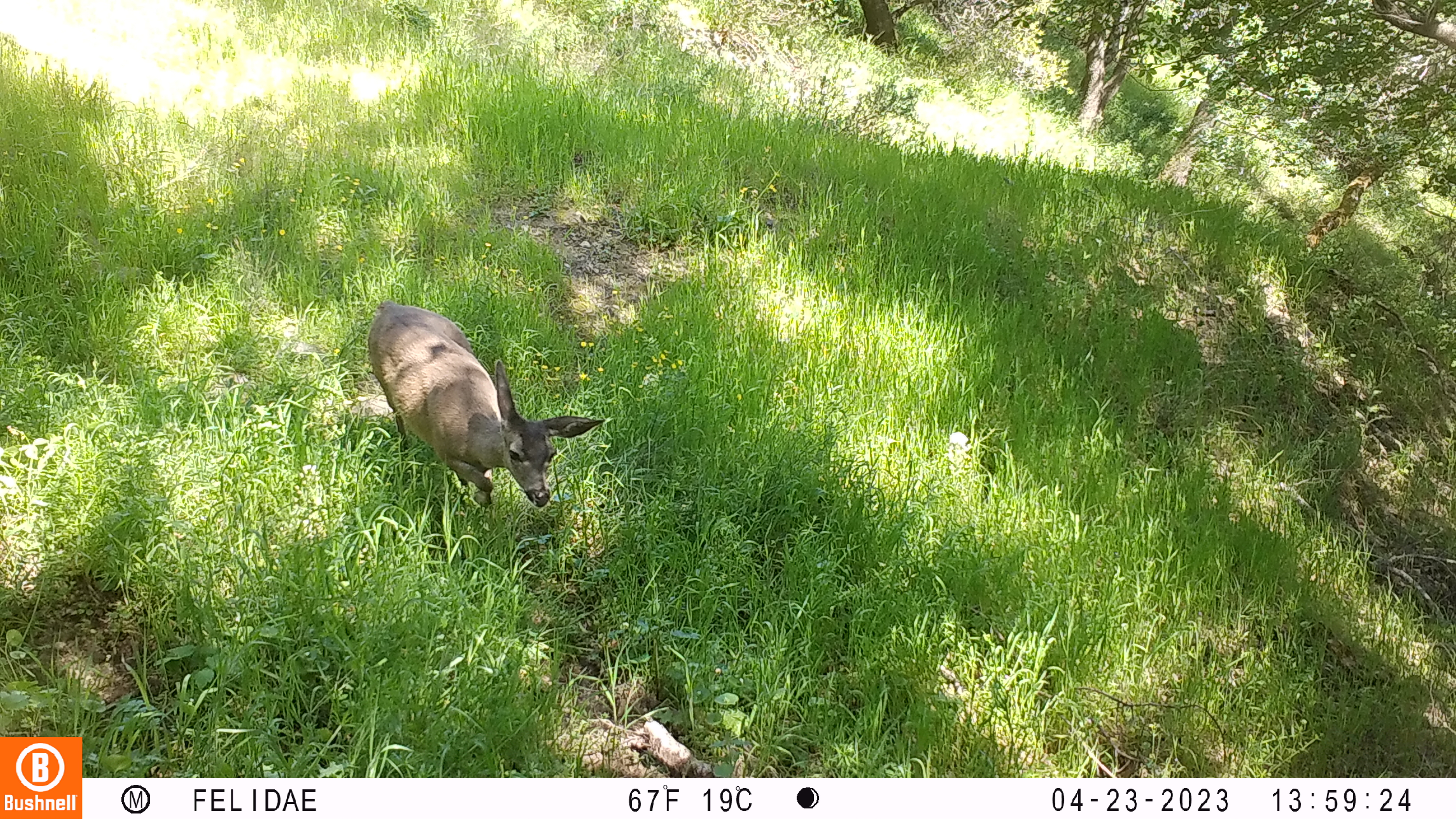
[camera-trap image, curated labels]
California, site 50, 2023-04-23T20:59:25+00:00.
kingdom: Animalia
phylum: Chordata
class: Mammalia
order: Artiodactyla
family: Cervidae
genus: Odocoileus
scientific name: Odocoileus hemionus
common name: mule deer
Mule deer (Odocoileus hemionus).